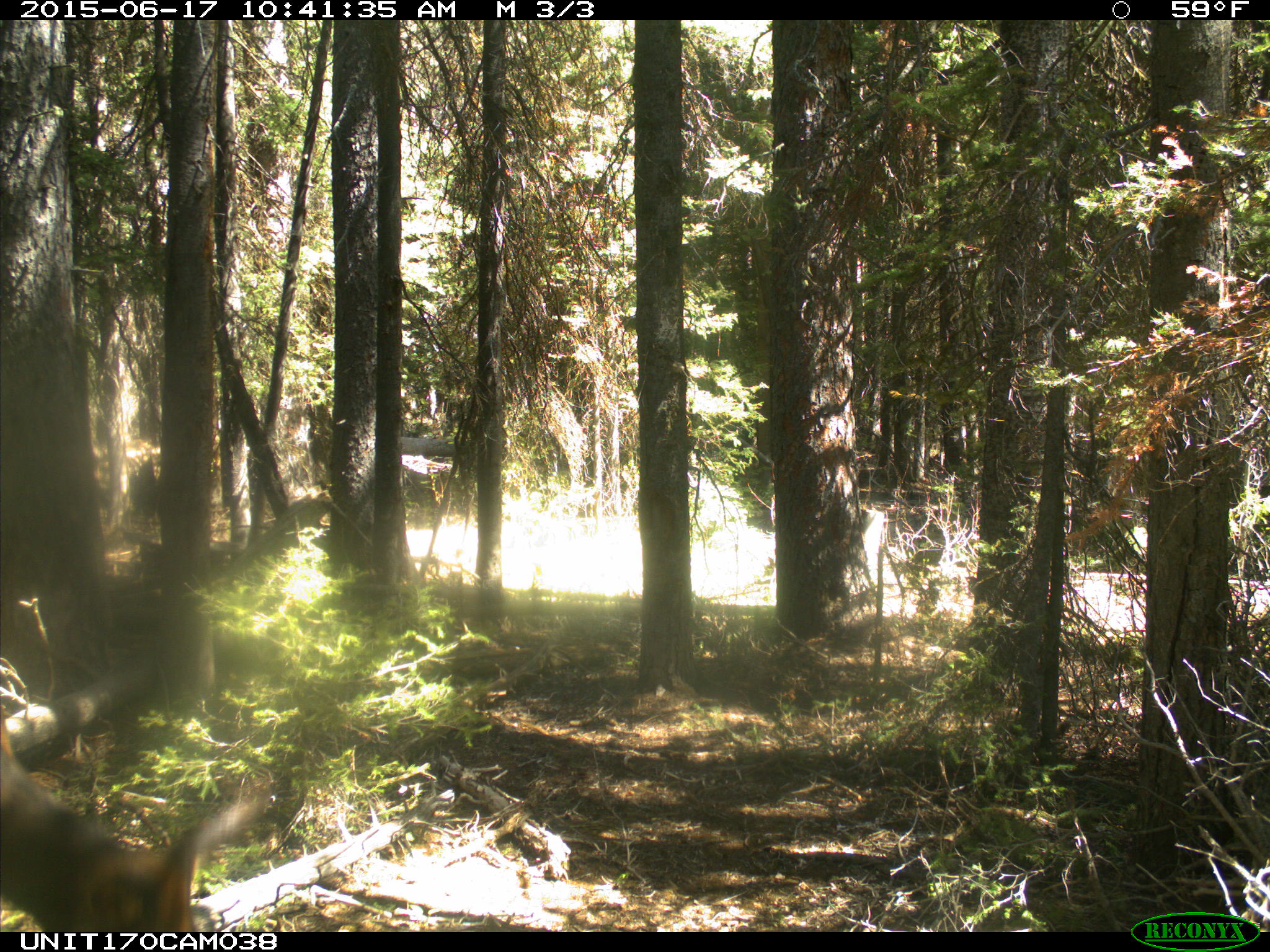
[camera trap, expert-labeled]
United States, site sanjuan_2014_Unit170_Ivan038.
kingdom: Animalia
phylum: Chordata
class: Mammalia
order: Artiodactyla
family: Cervidae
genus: Cervus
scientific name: Cervus elaphus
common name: red deer